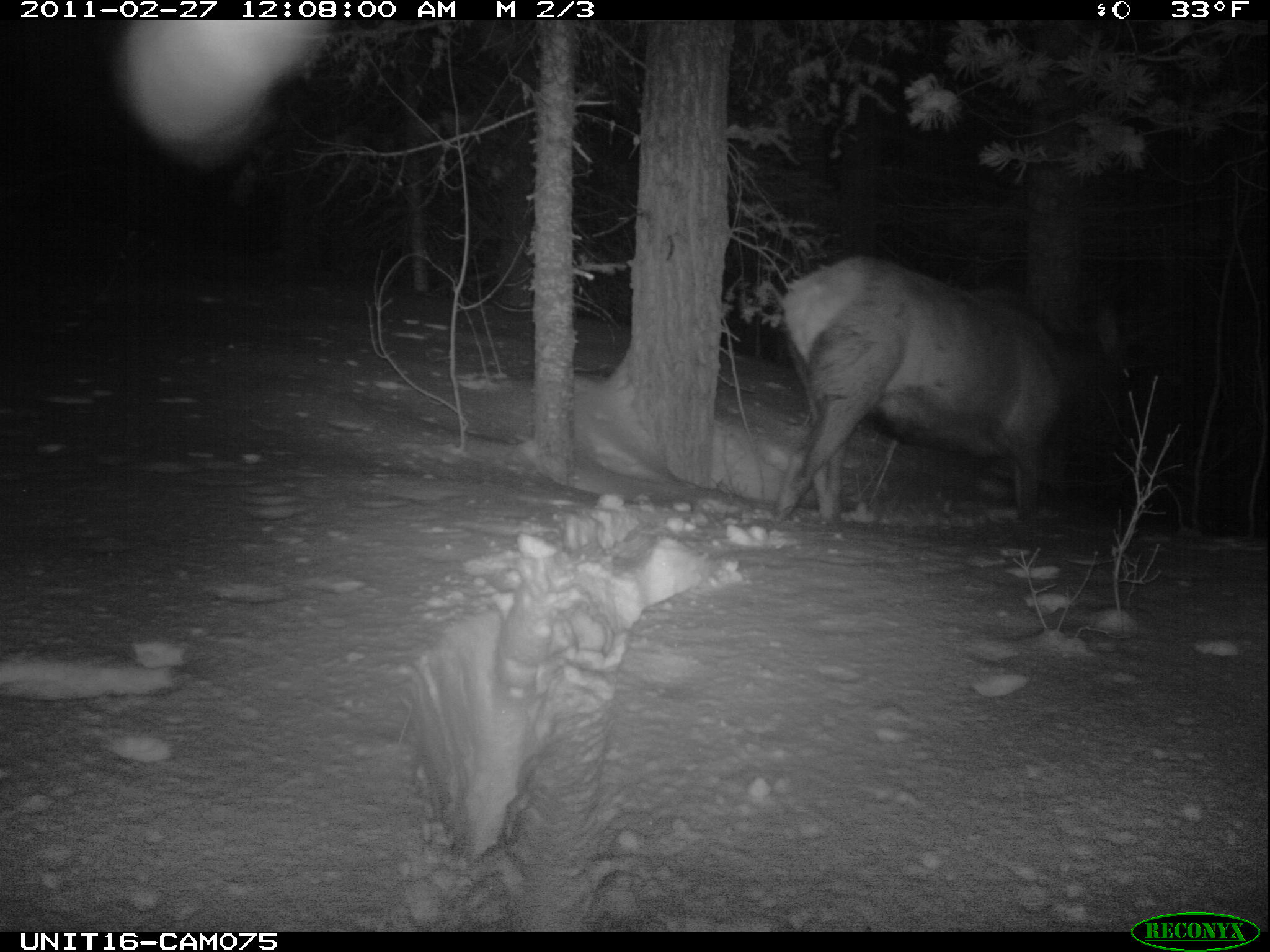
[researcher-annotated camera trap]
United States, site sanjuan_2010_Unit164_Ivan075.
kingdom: Animalia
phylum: Chordata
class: Mammalia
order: Artiodactyla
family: Cervidae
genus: Cervus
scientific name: Cervus elaphus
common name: red deer